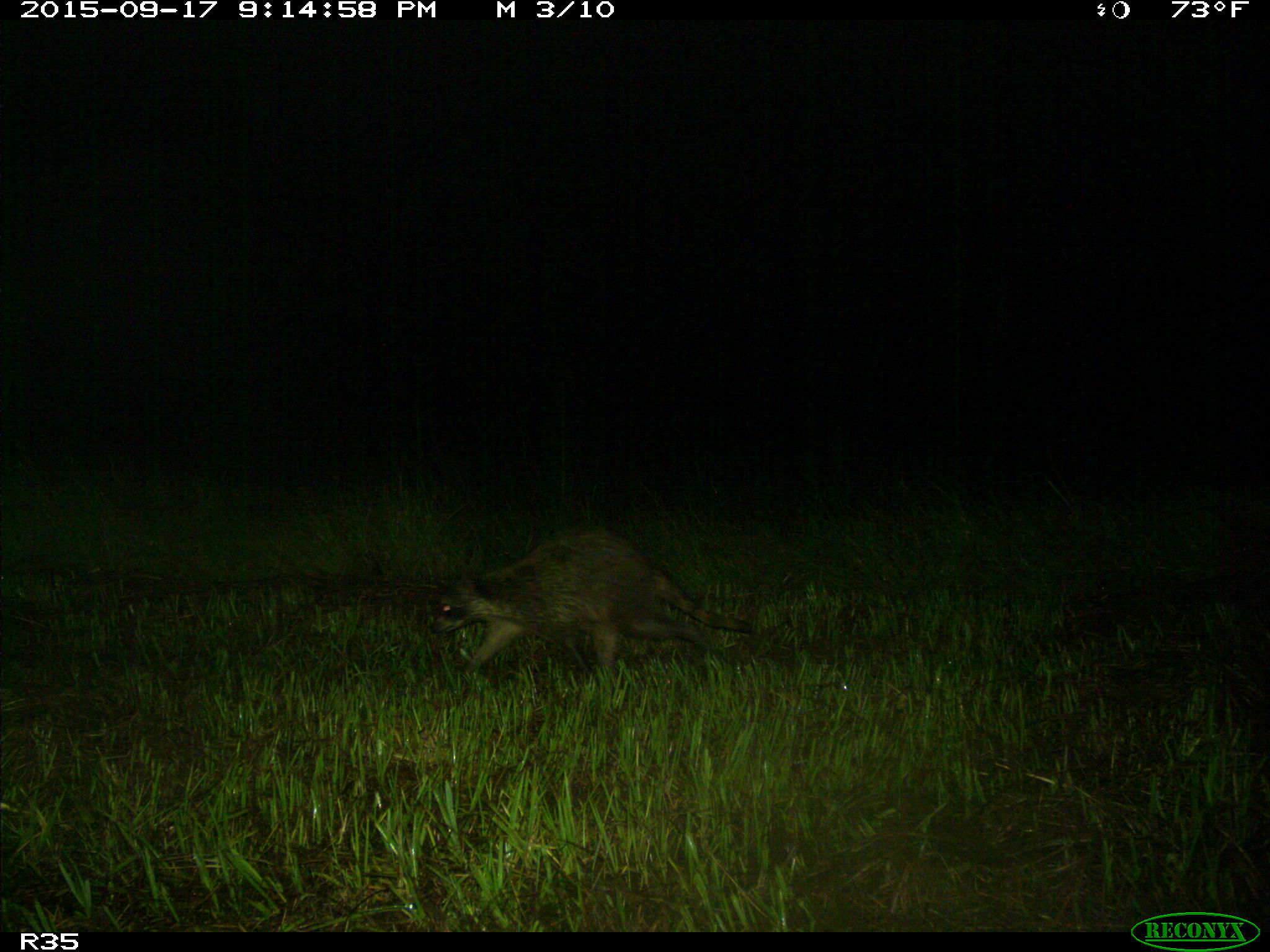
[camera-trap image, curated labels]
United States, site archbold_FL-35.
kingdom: Animalia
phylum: Chordata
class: Mammalia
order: Carnivora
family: Procyonidae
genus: Procyon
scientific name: Procyon lotor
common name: common raccoon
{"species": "Procyon lotor (common raccoon)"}